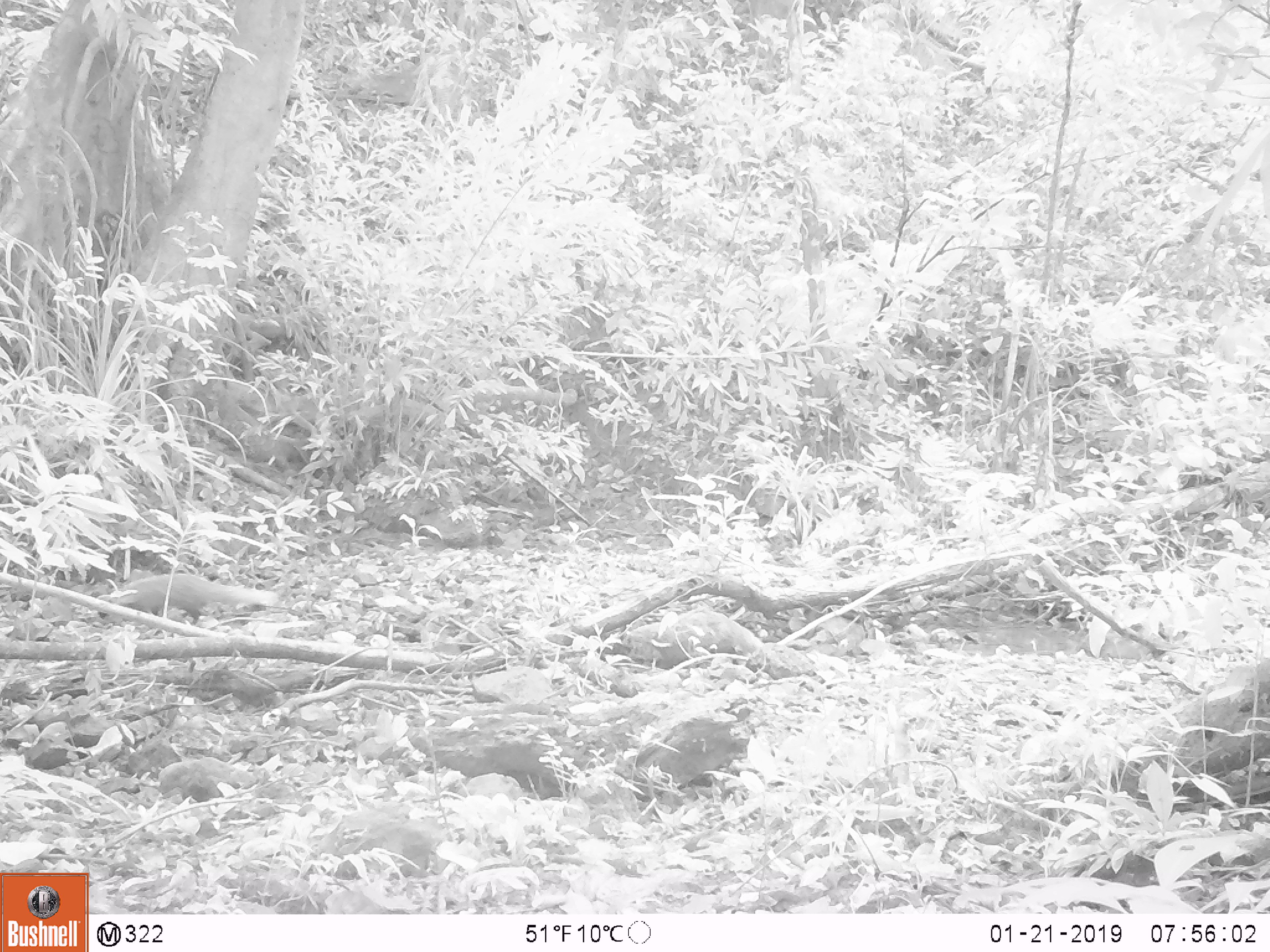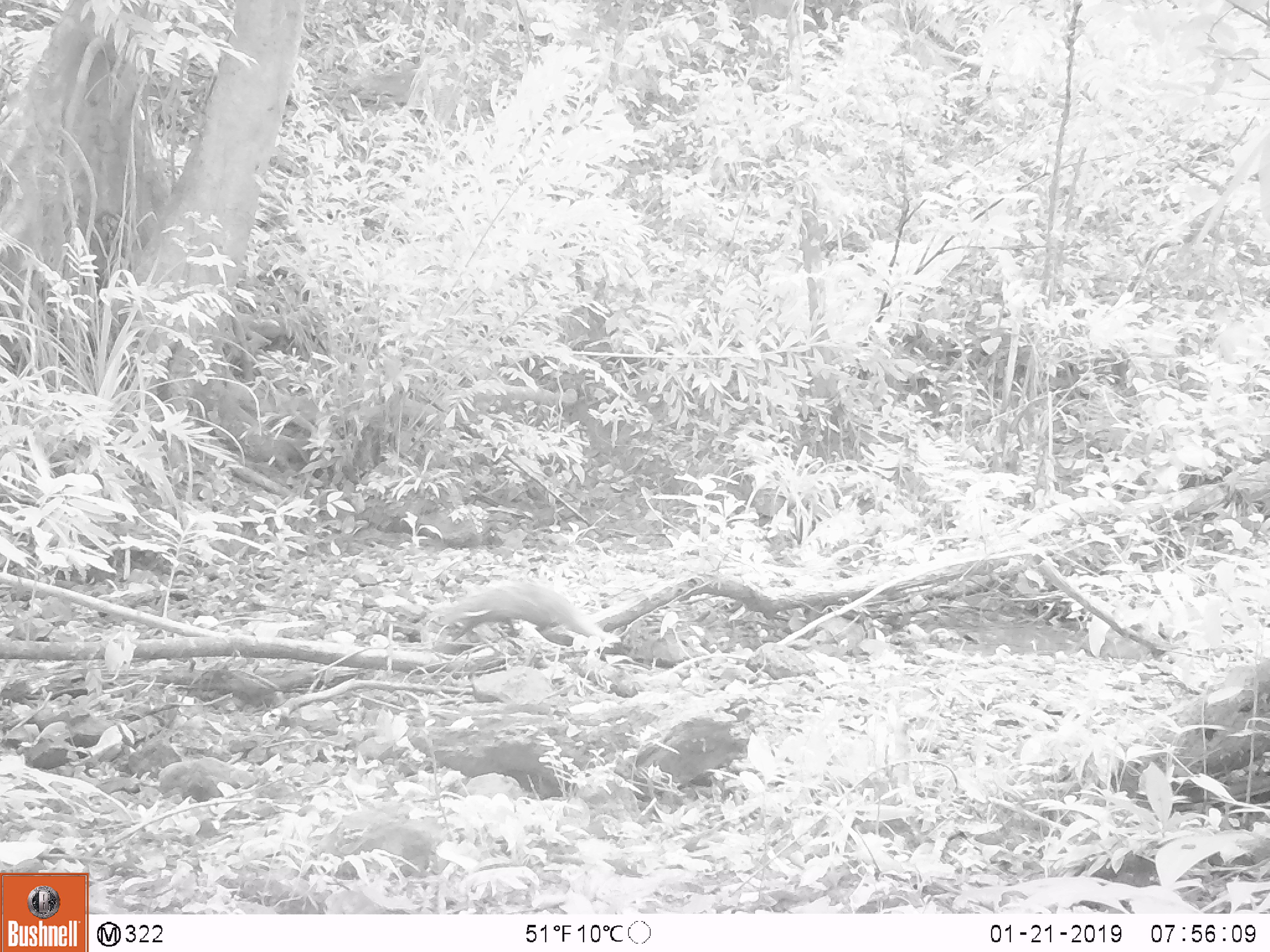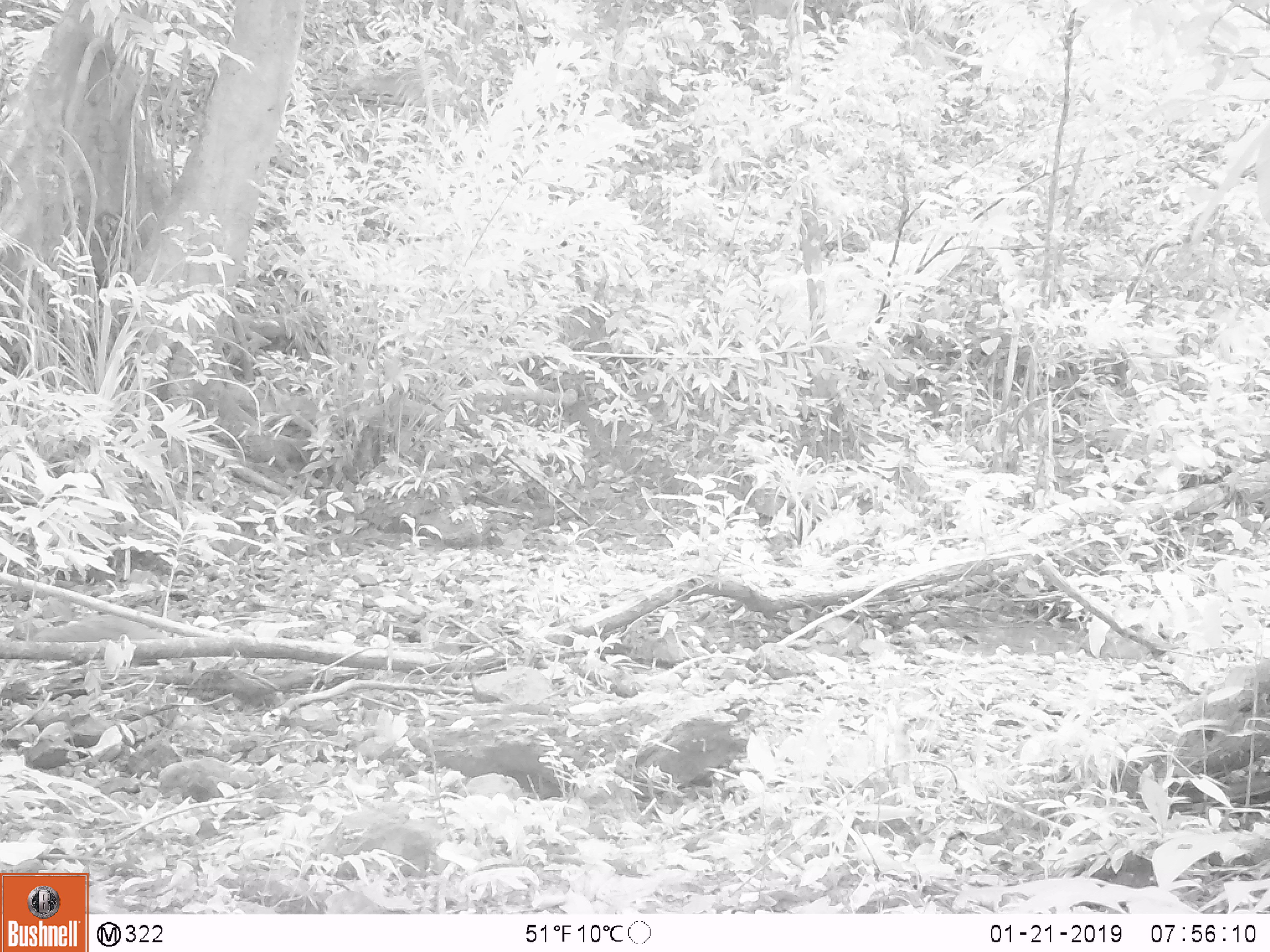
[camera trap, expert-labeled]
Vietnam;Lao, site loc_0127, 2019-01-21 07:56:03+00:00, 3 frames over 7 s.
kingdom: Animalia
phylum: Chordata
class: Mammalia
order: Carnivora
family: Herpestidae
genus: Urva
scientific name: Urva urva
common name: crab-eating mongoose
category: crab eating mongoose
Crab eating mongoose (crab-eating mongoose) (Urva urva). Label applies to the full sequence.